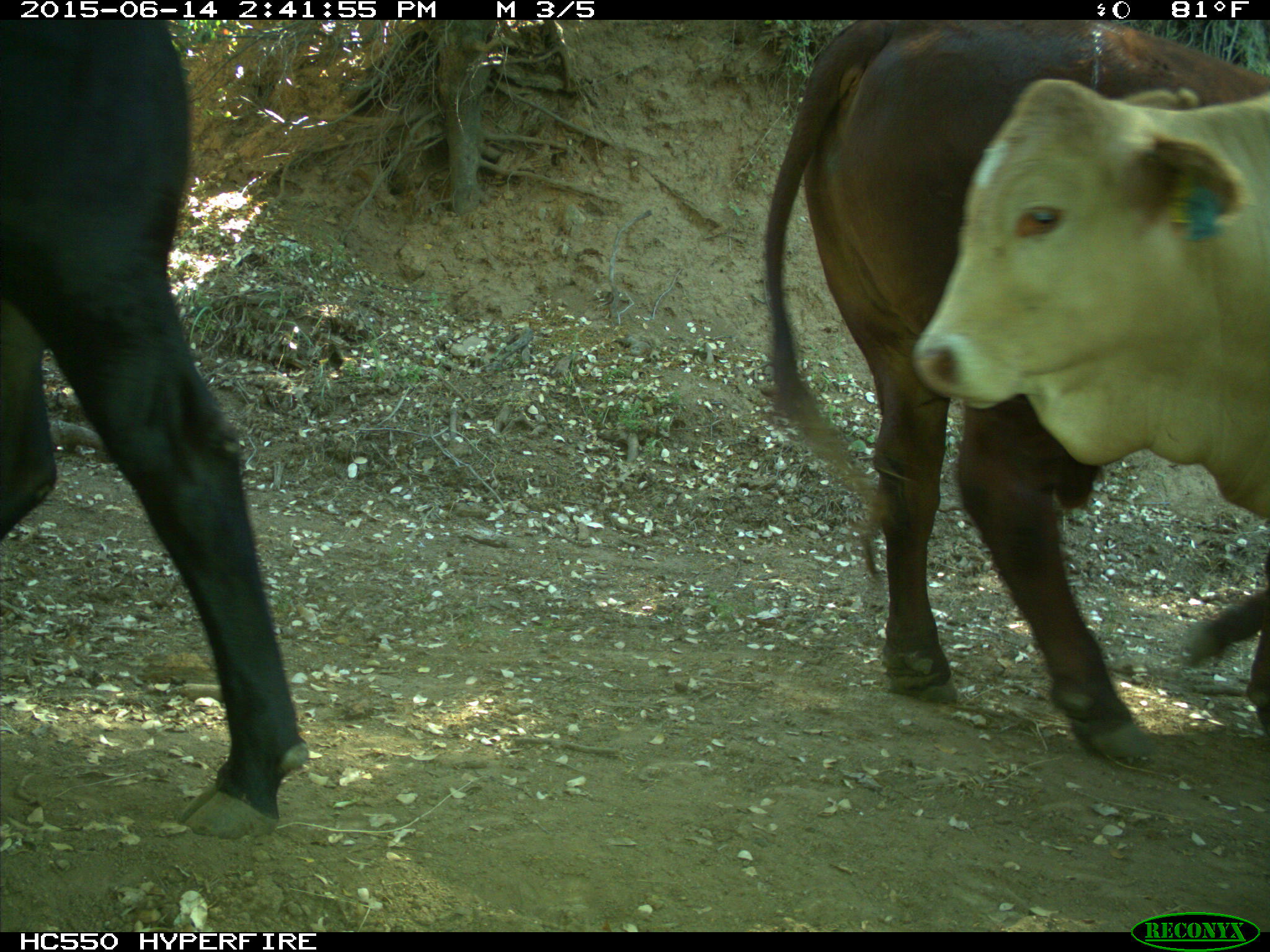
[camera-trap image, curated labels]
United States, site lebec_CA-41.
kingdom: Animalia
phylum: Chordata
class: Mammalia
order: Artiodactyla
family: Bovidae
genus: Bos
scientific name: Bos taurus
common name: domestic cow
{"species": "Bos taurus (domestic cow)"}